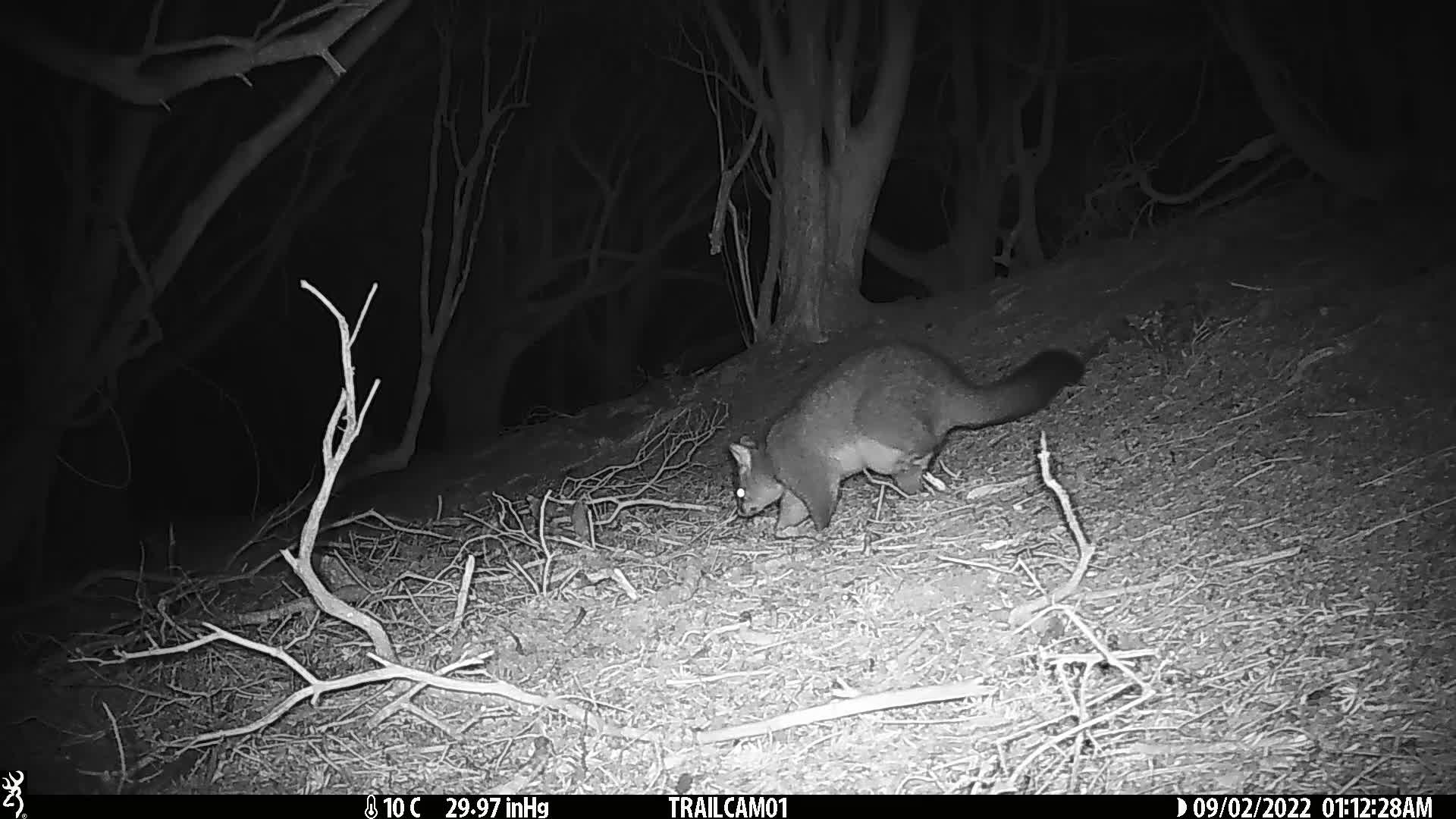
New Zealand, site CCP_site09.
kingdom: Animalia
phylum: Chordata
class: Mammalia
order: Diprotodontia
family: Phalangeridae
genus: Trichosurus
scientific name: Trichosurus vulpecula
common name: common brushtail possum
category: possum